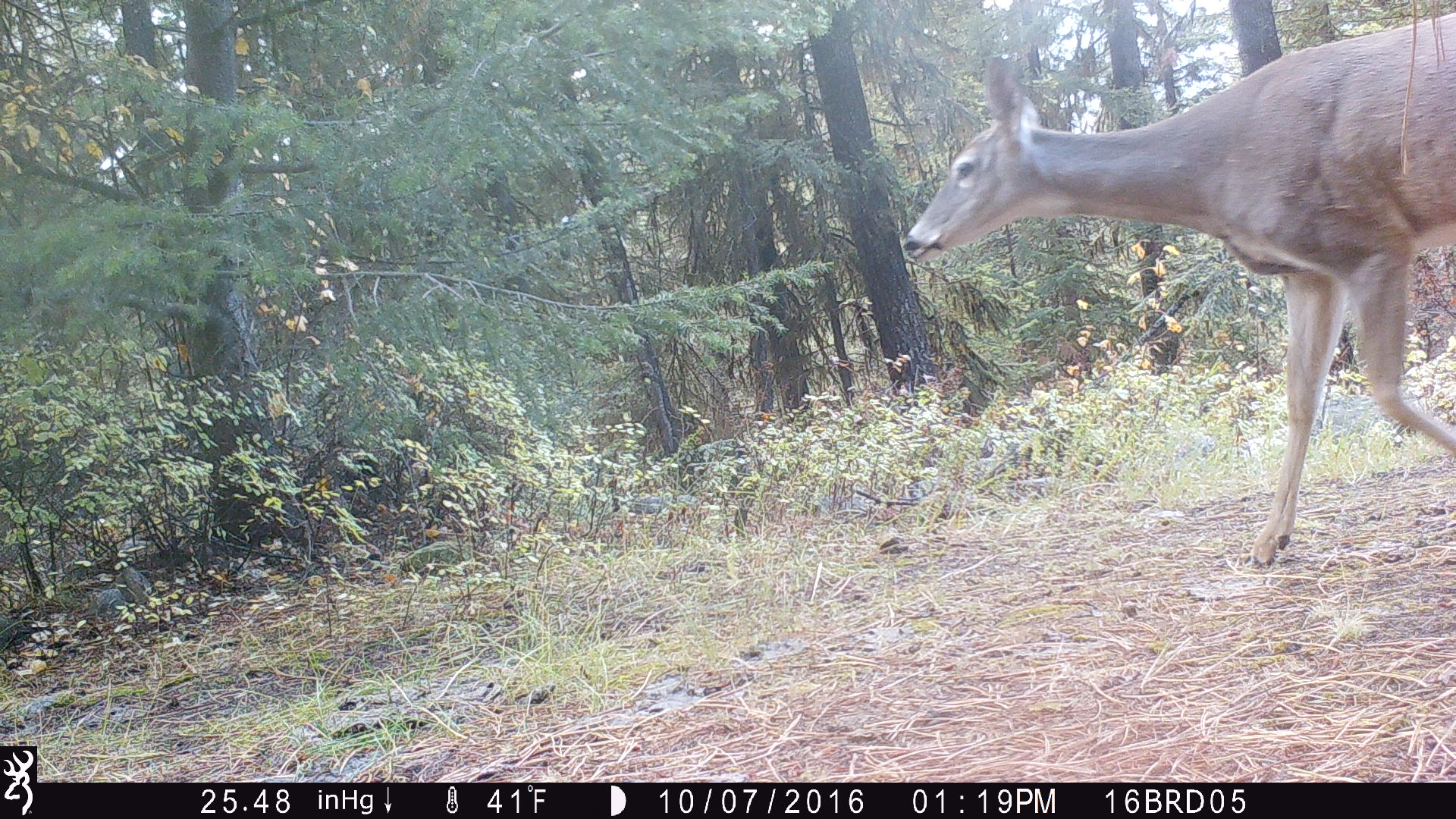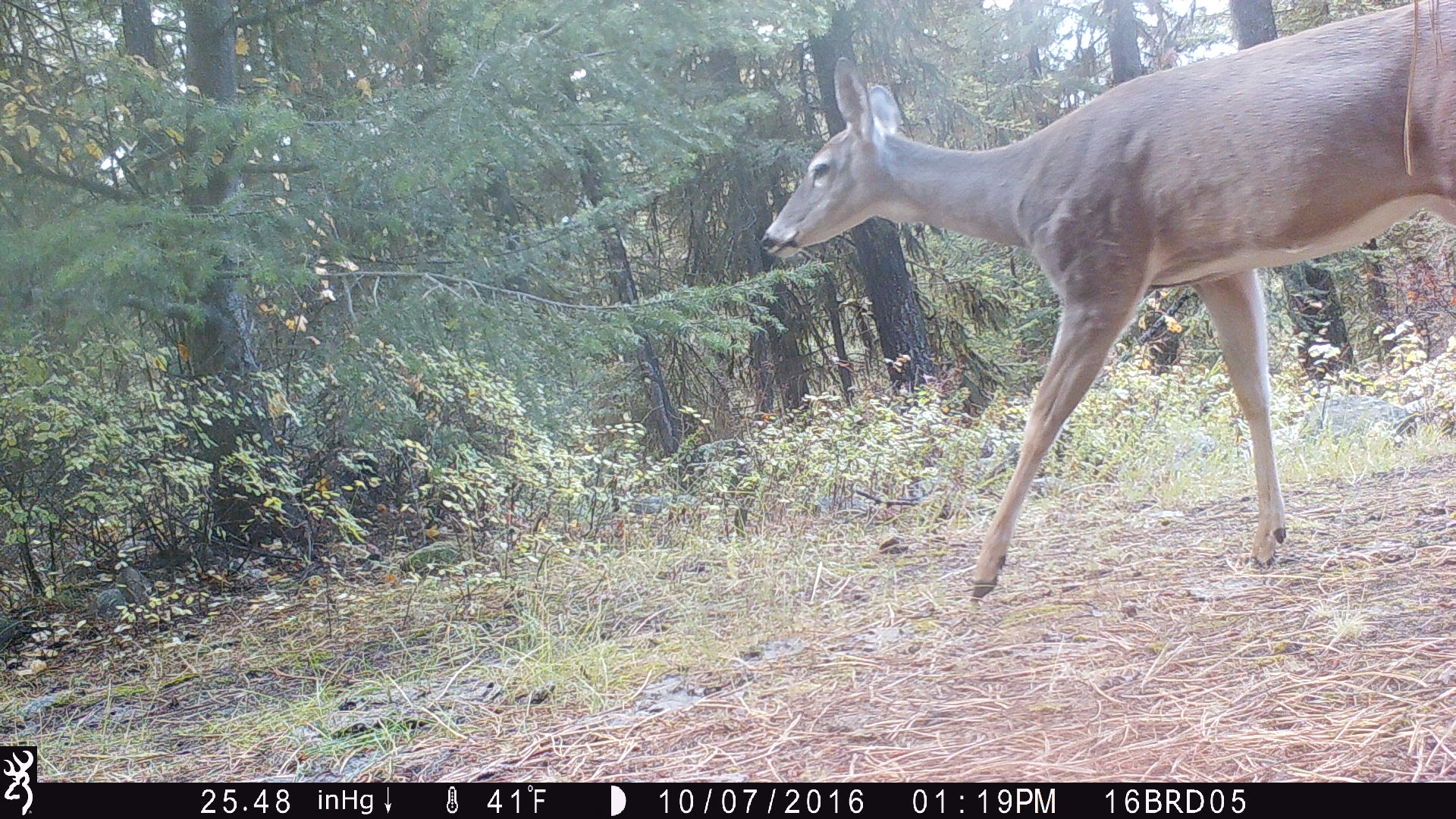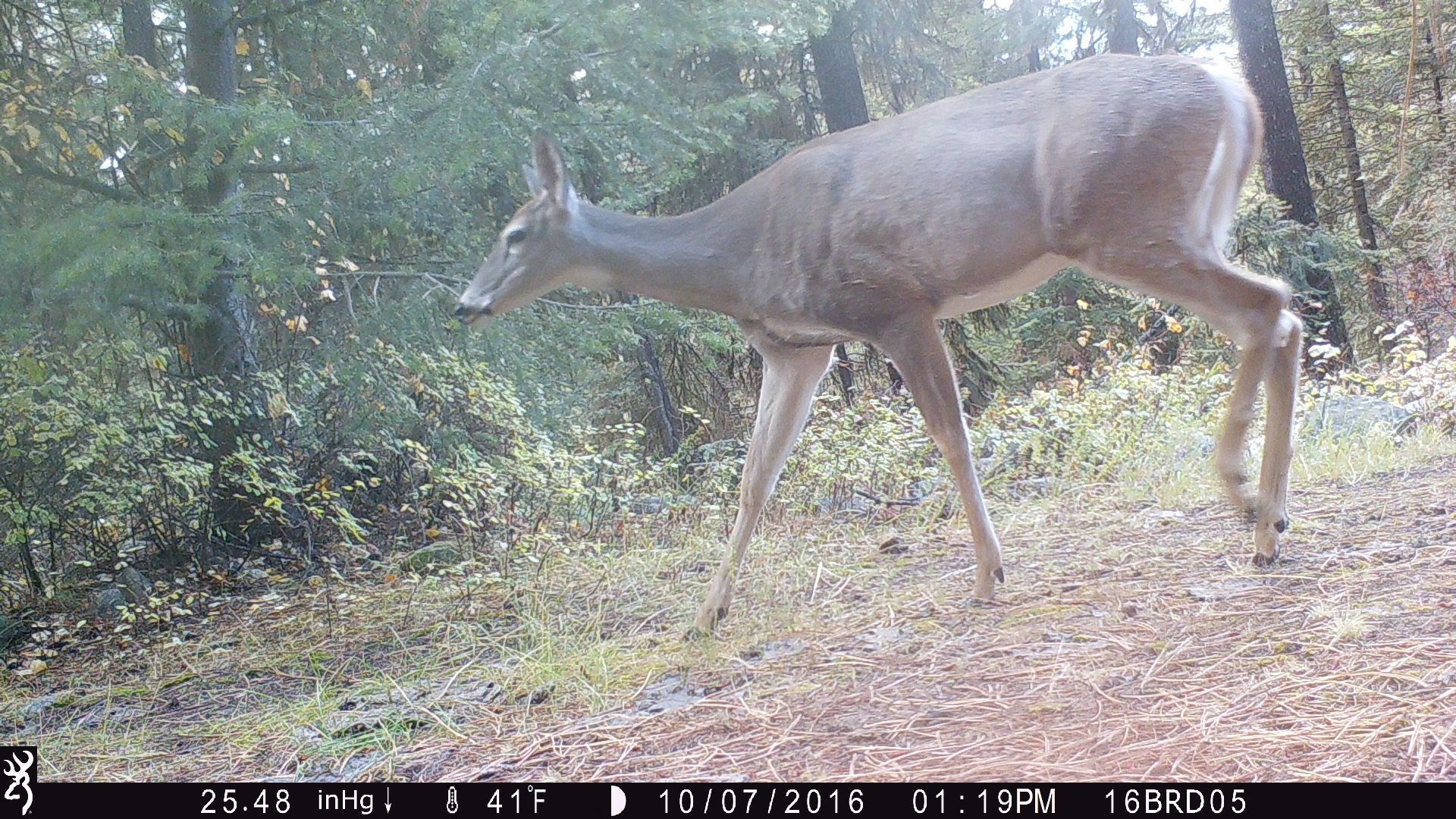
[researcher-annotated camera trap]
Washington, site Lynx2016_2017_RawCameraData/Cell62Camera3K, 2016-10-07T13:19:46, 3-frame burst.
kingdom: Animalia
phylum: Chordata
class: Mammalia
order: Artiodactyla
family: Cervidae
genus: Odocoileus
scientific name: Odocoileus virginianus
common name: white-tailed deer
Odocoileus virginianus (white-tailed deer). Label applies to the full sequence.